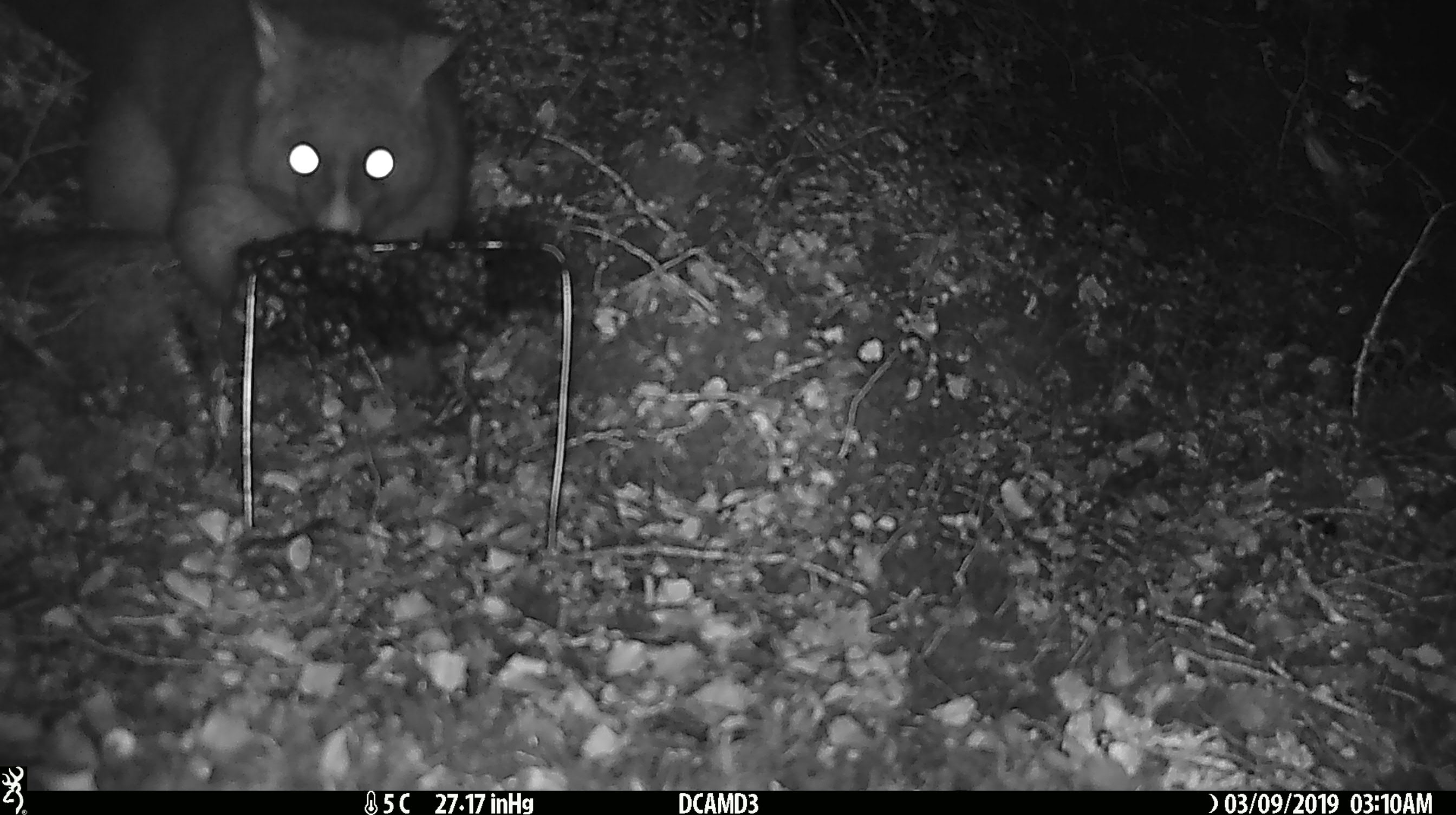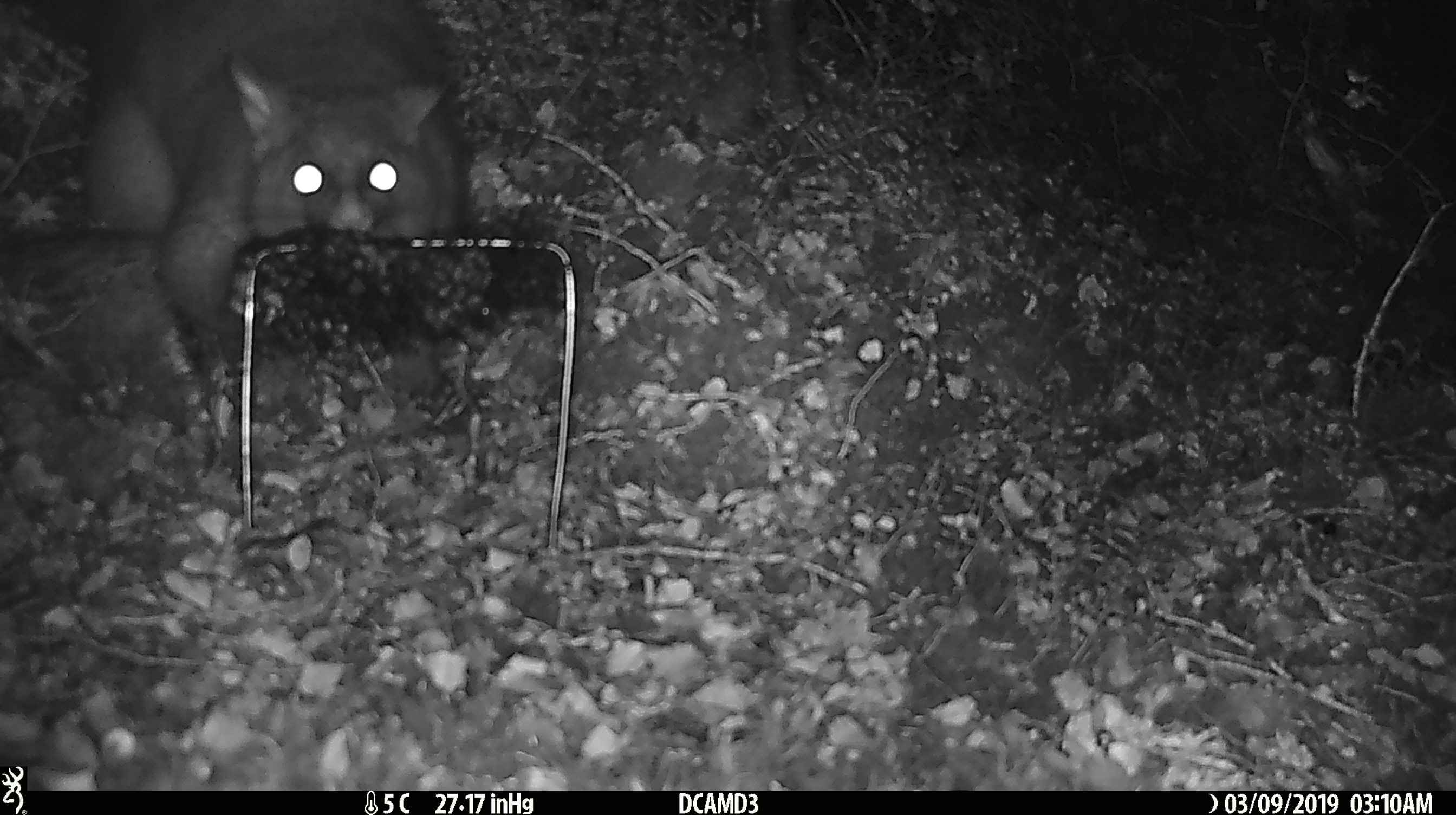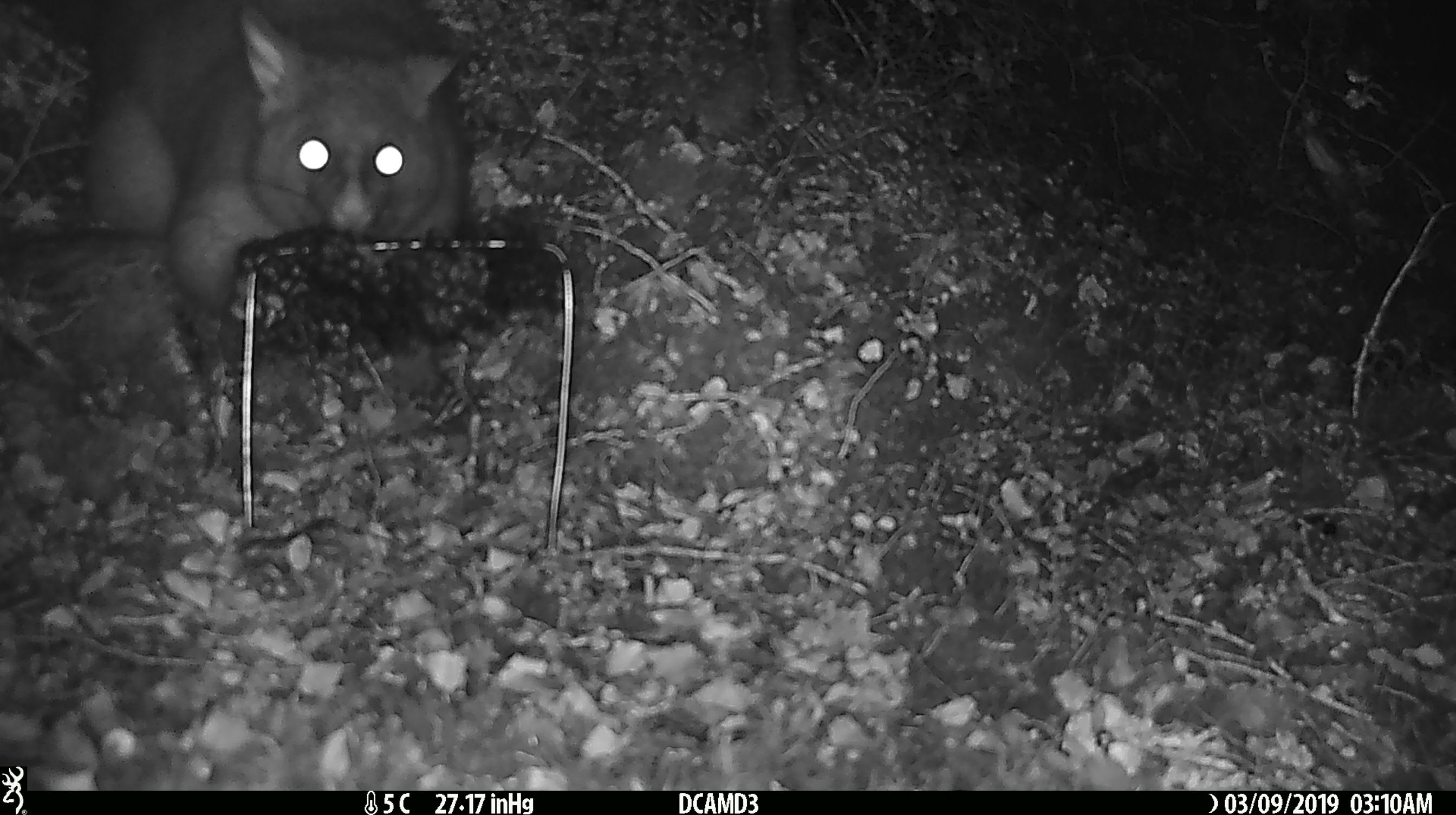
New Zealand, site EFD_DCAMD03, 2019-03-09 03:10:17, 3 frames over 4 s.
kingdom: Animalia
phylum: Chordata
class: Mammalia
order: Diprotodontia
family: Phalangeridae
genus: Trichosurus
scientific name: Trichosurus vulpecula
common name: common brushtail possum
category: possum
Possum (common brushtail possum) (Trichosurus vulpecula).